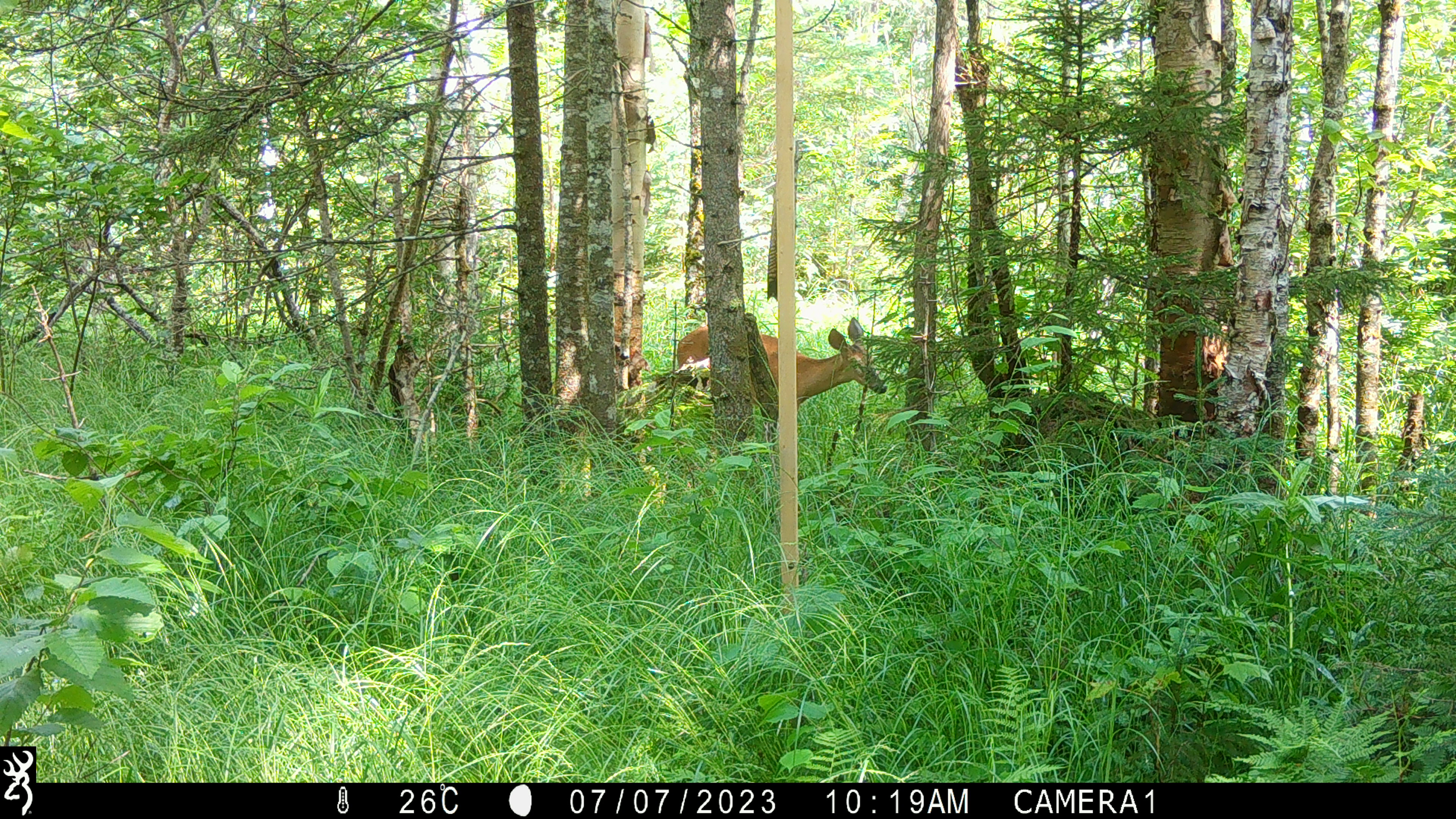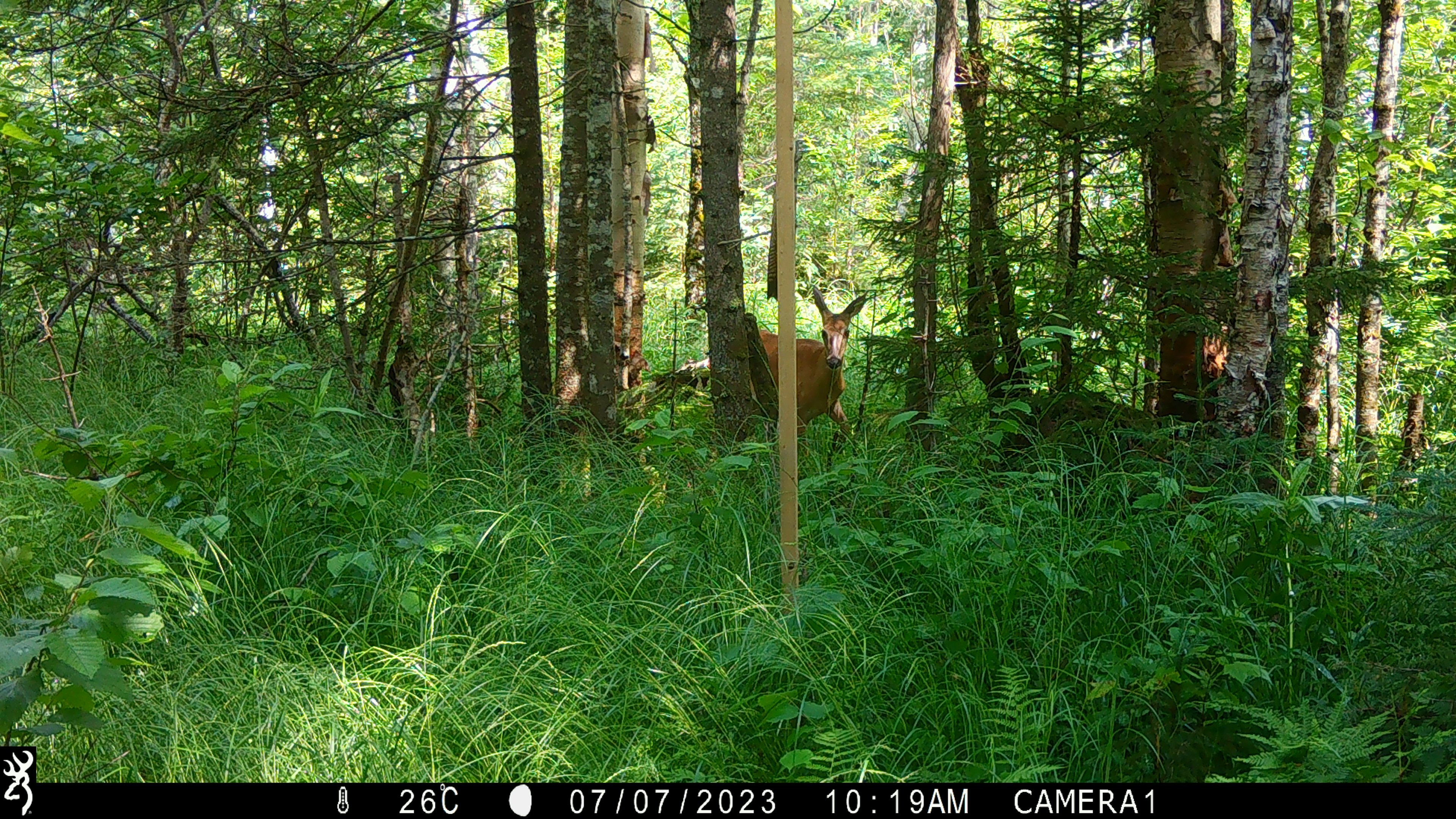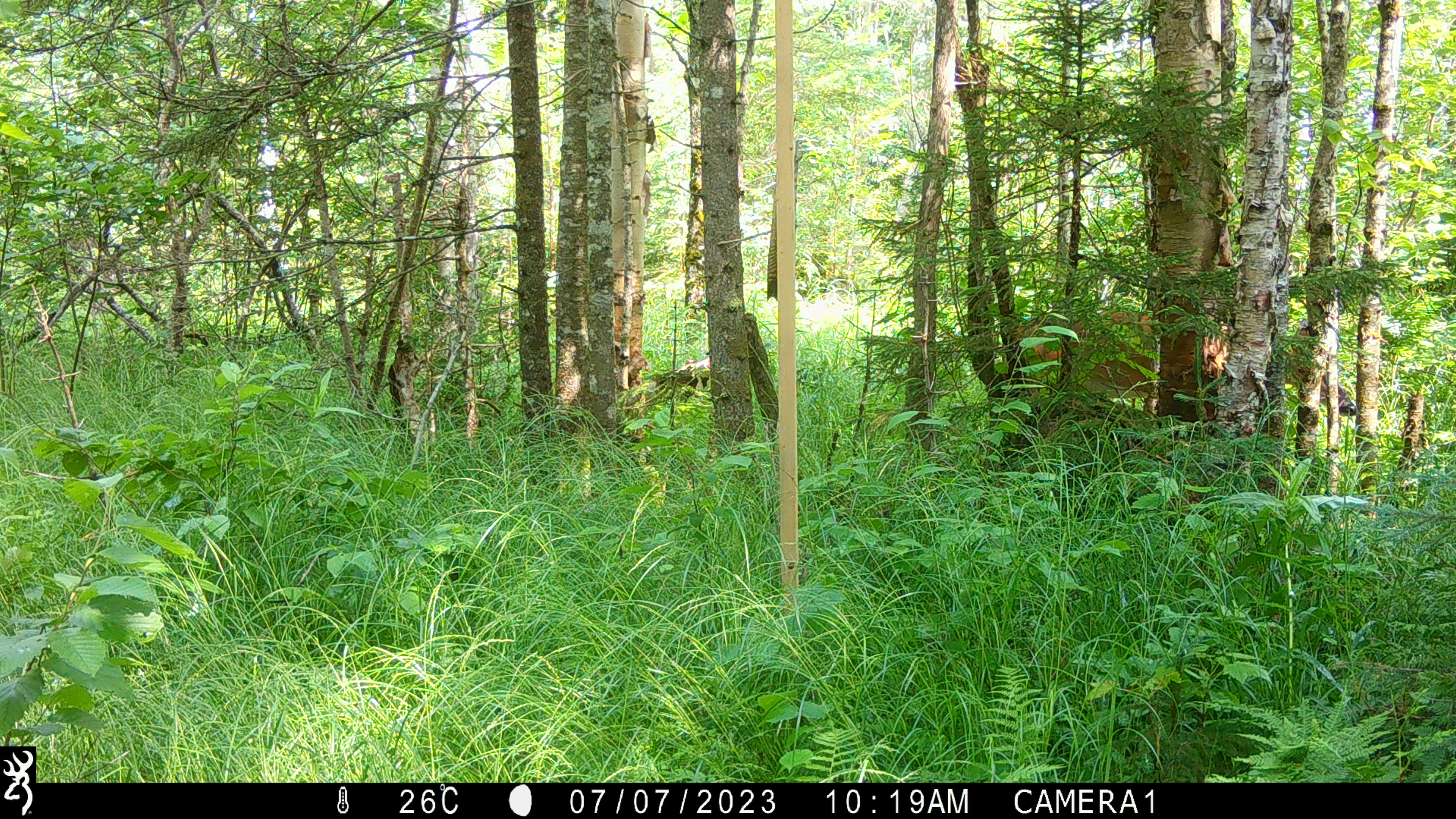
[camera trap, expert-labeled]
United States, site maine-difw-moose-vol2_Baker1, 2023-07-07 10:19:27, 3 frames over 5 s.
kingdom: Animalia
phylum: Chordata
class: Mammalia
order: Artiodactyla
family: Cervidae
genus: Odocoileus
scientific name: Odocoileus virginianus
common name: white-tailed deer